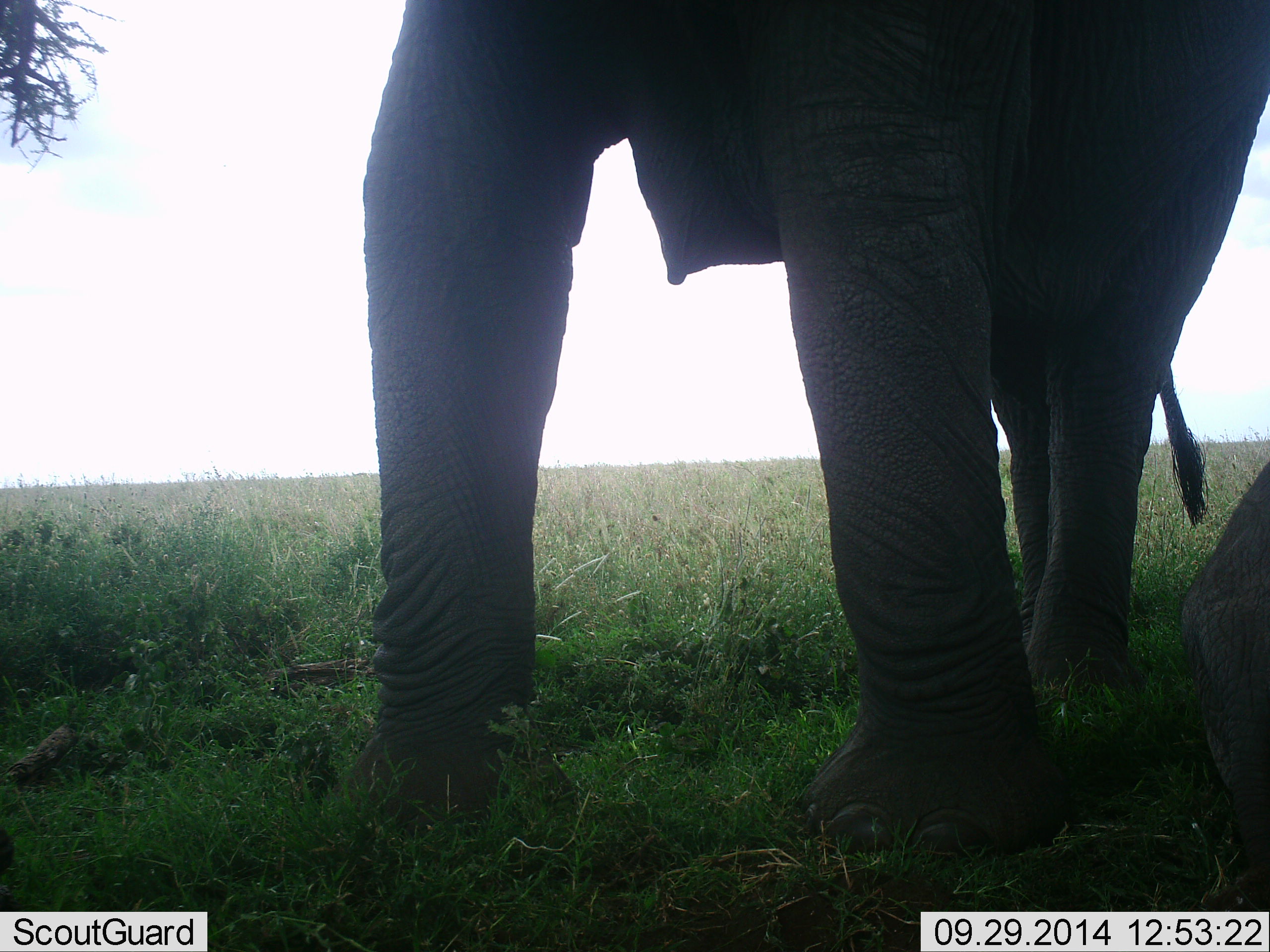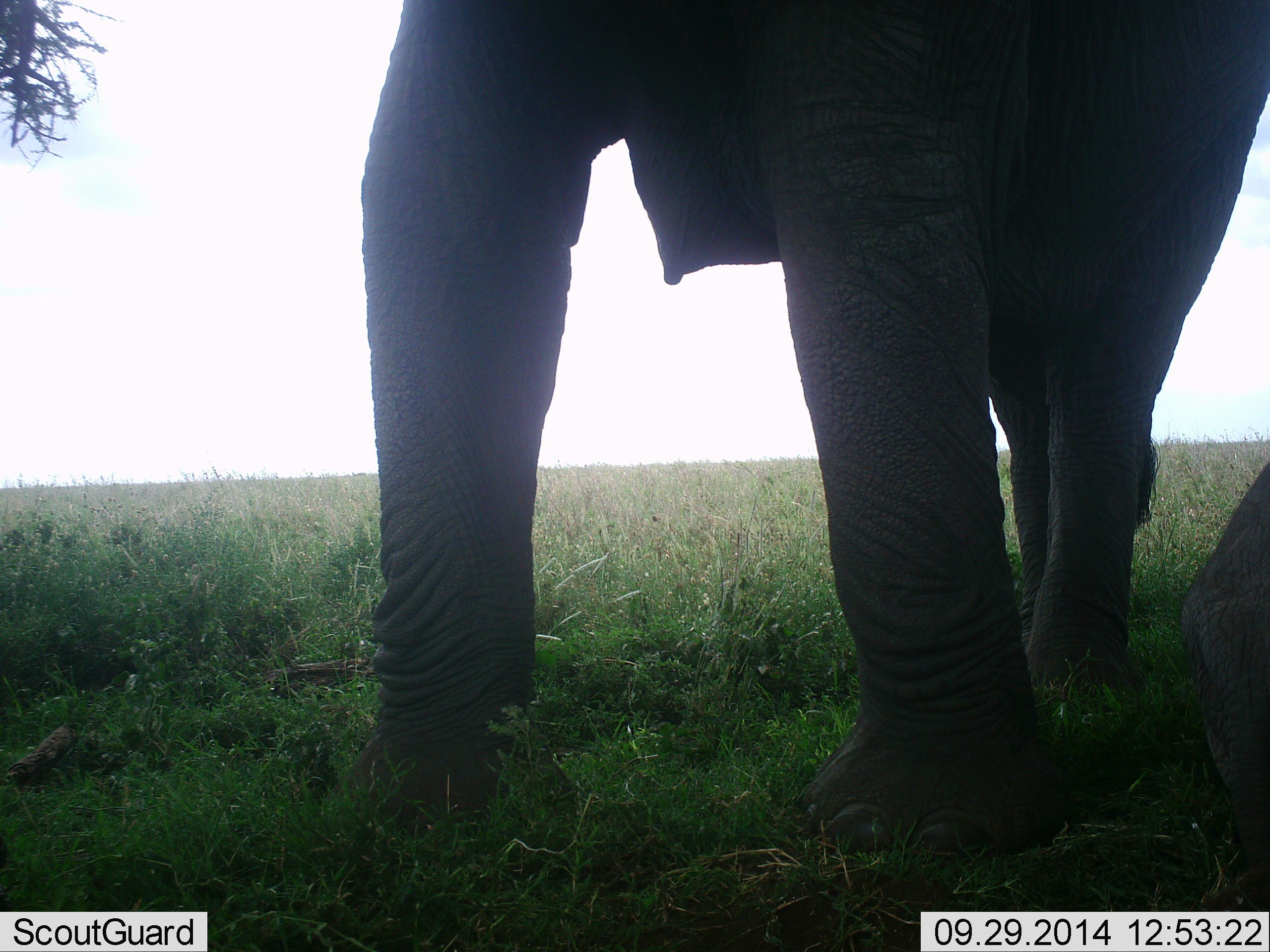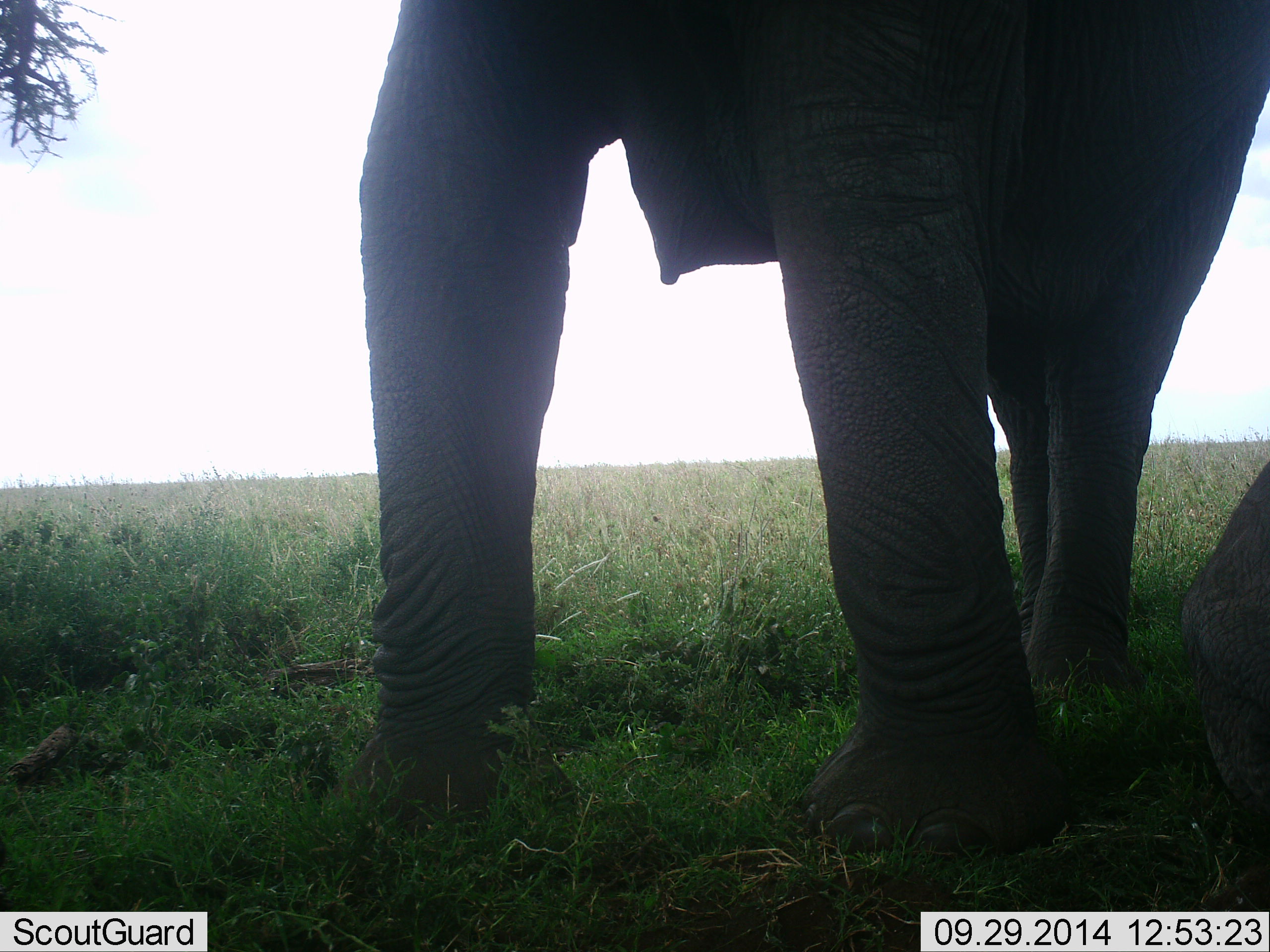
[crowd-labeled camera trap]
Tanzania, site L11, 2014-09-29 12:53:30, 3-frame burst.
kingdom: Animalia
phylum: Chordata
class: Mammalia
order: Proboscidea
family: Elephantidae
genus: Loxodonta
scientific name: Loxodonta africana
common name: african bush elephant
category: elephant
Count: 2.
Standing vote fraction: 100%.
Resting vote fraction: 60%.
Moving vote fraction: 10%.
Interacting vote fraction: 0%.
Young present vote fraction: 20%.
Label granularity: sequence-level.